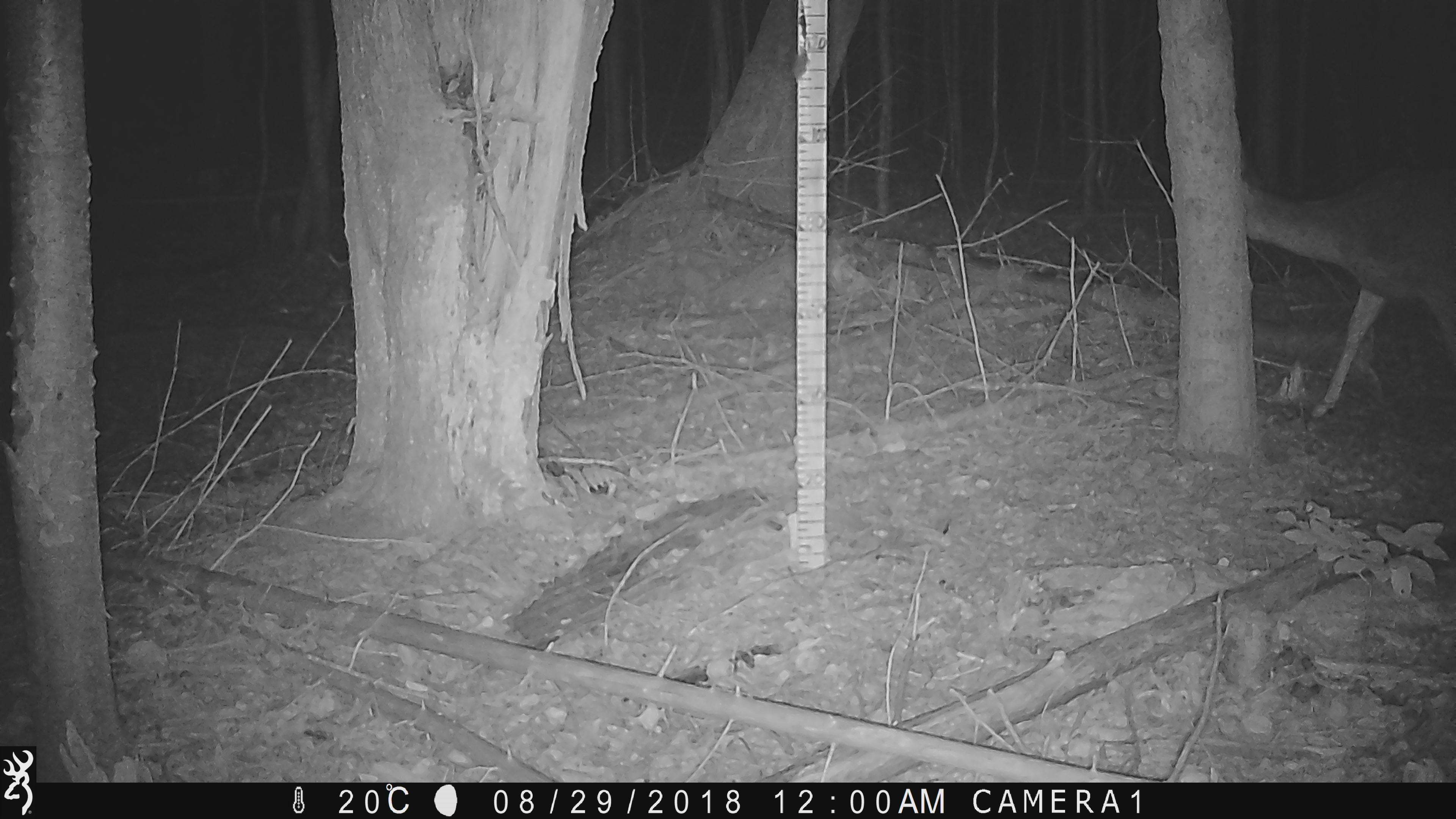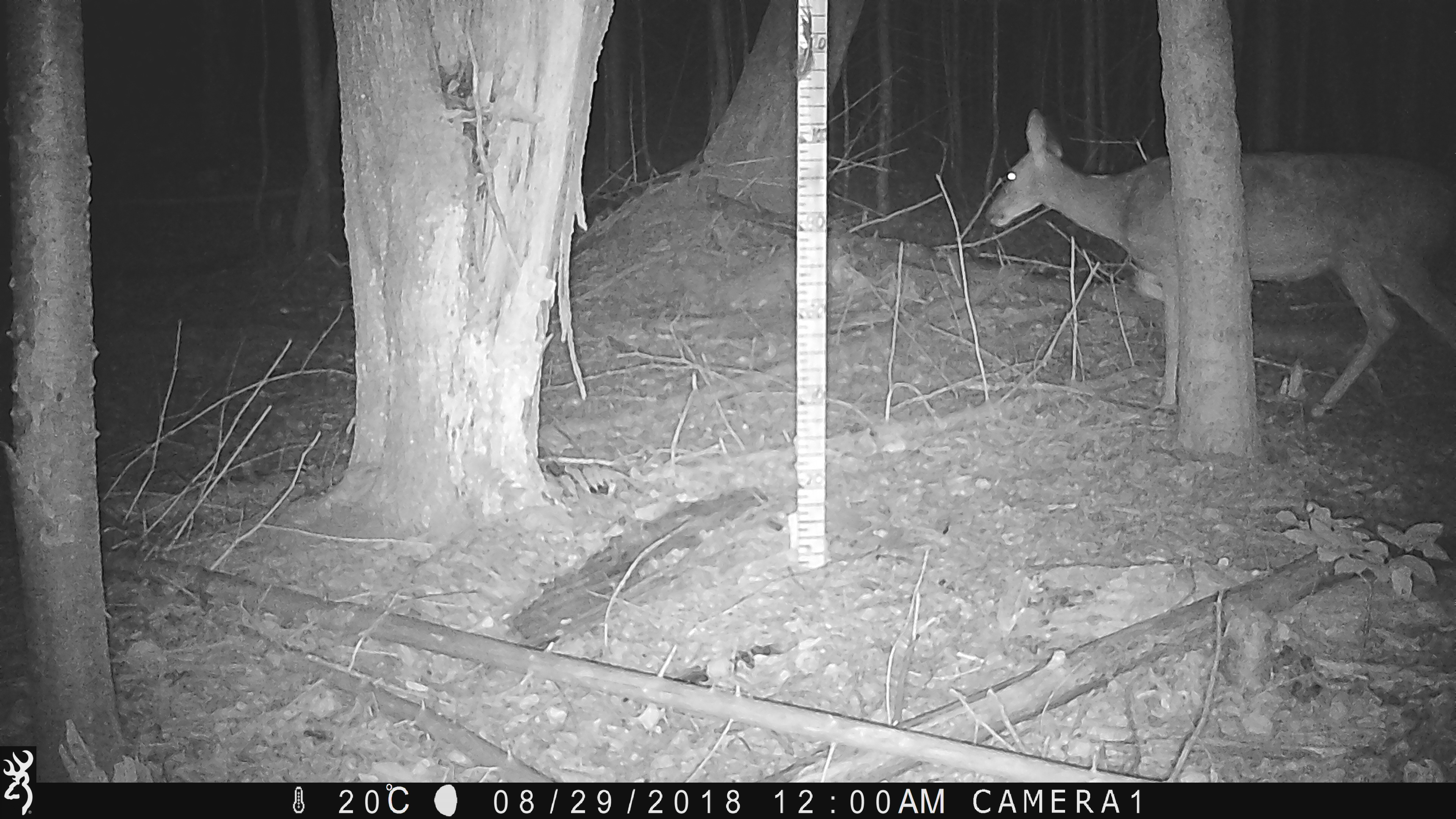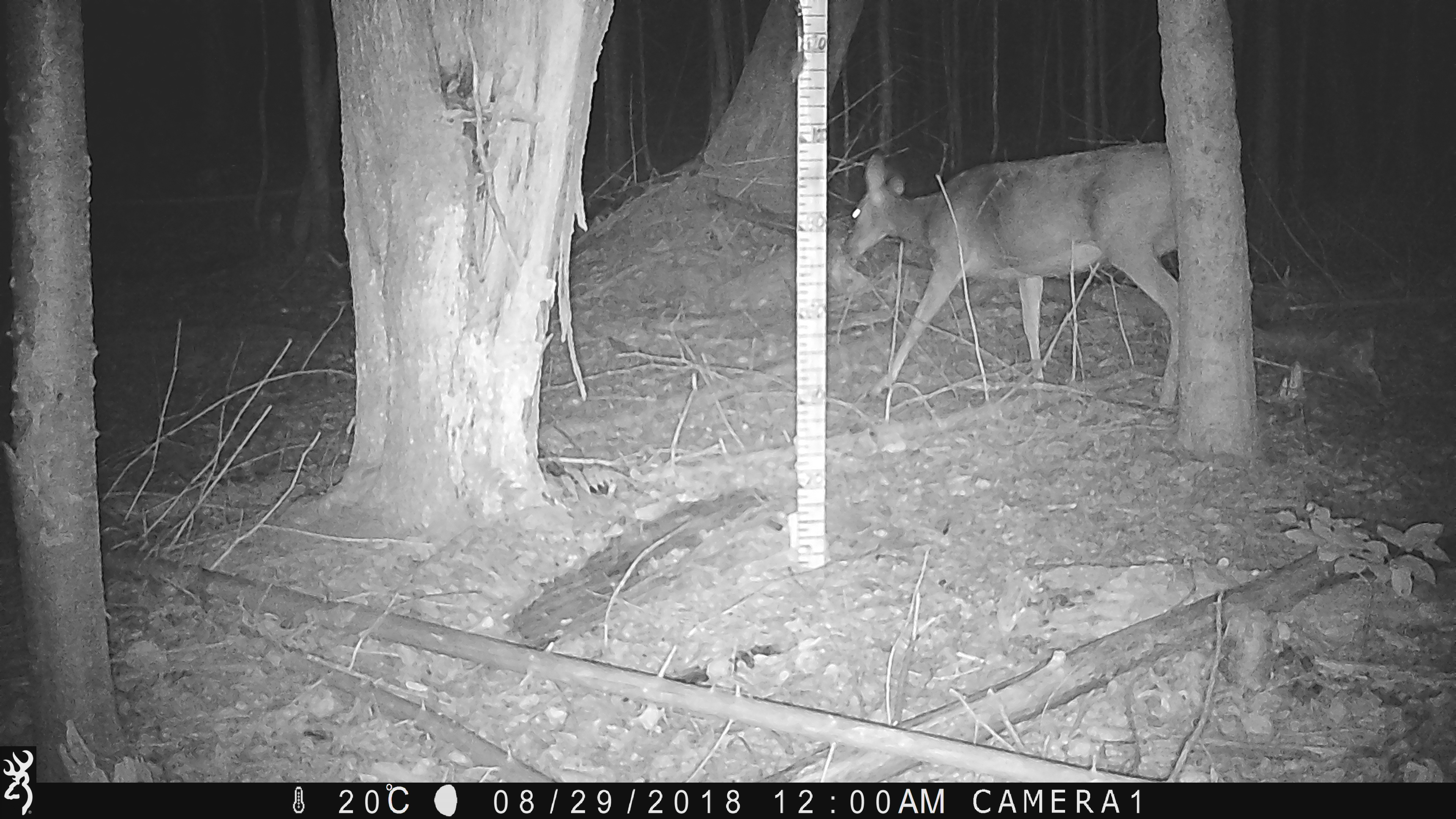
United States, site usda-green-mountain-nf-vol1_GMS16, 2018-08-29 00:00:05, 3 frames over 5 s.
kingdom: Animalia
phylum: Chordata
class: Mammalia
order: Artiodactyla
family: Cervidae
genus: Odocoileus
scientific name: Odocoileus virginianus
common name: white-tailed deer